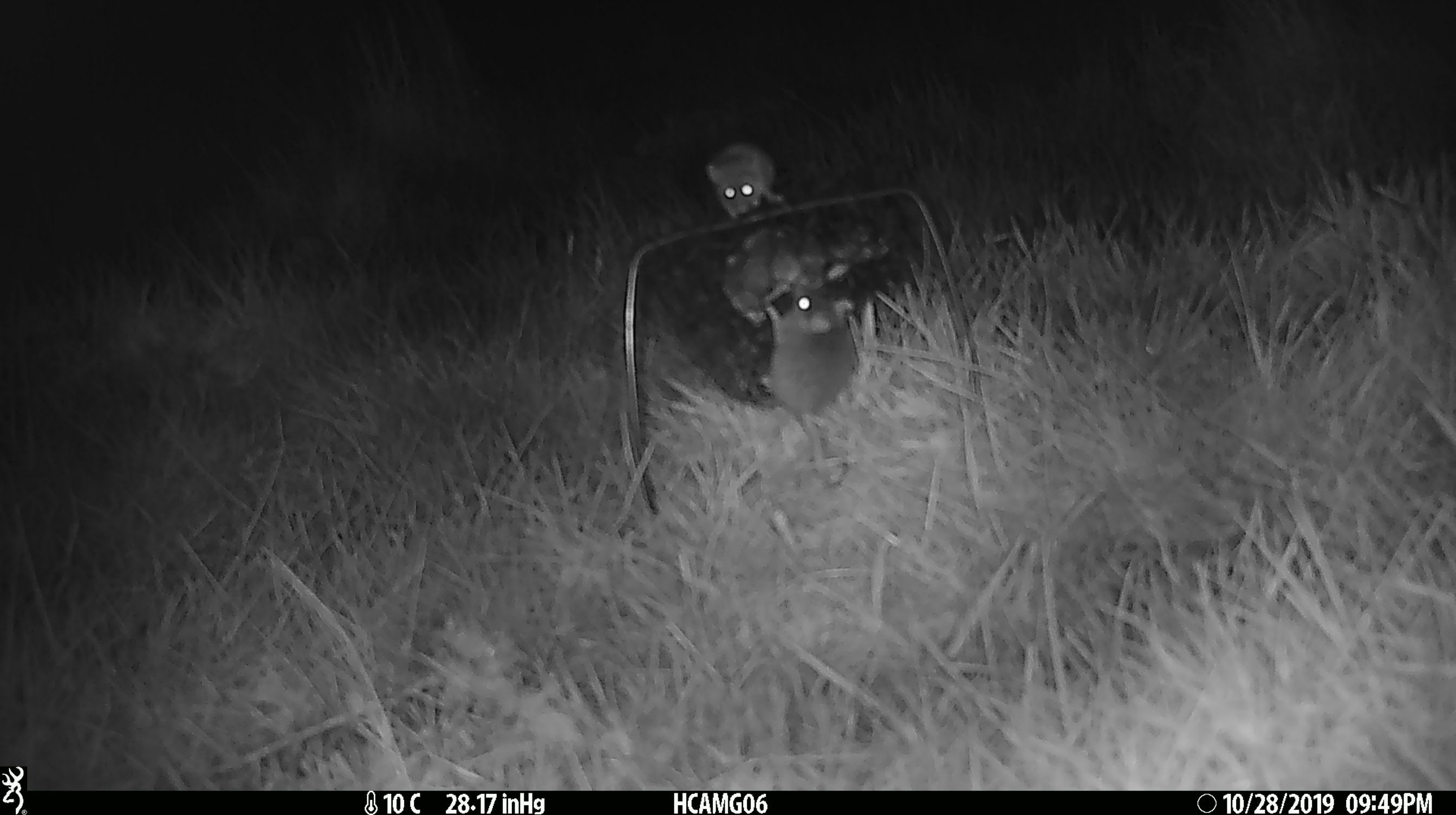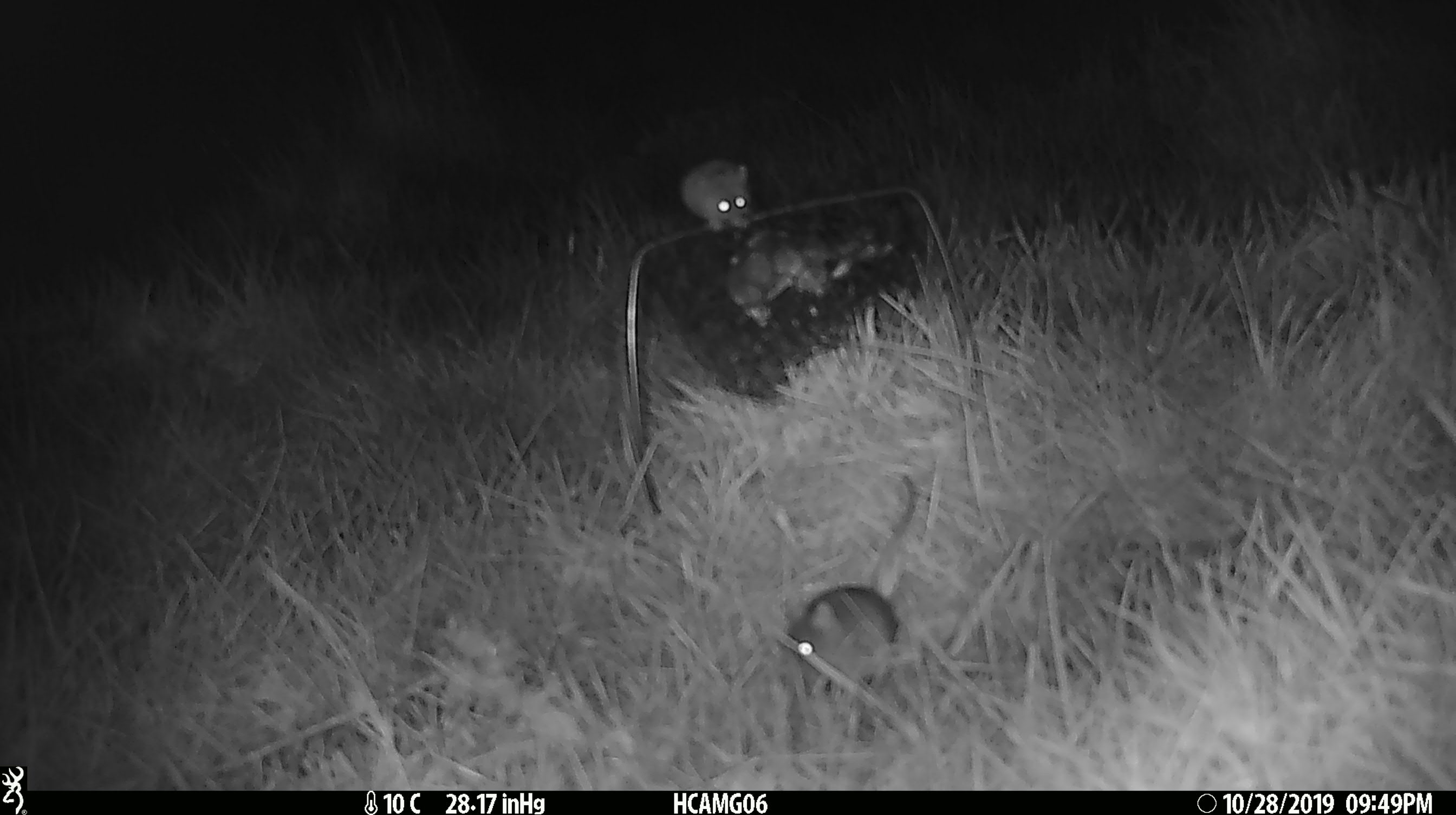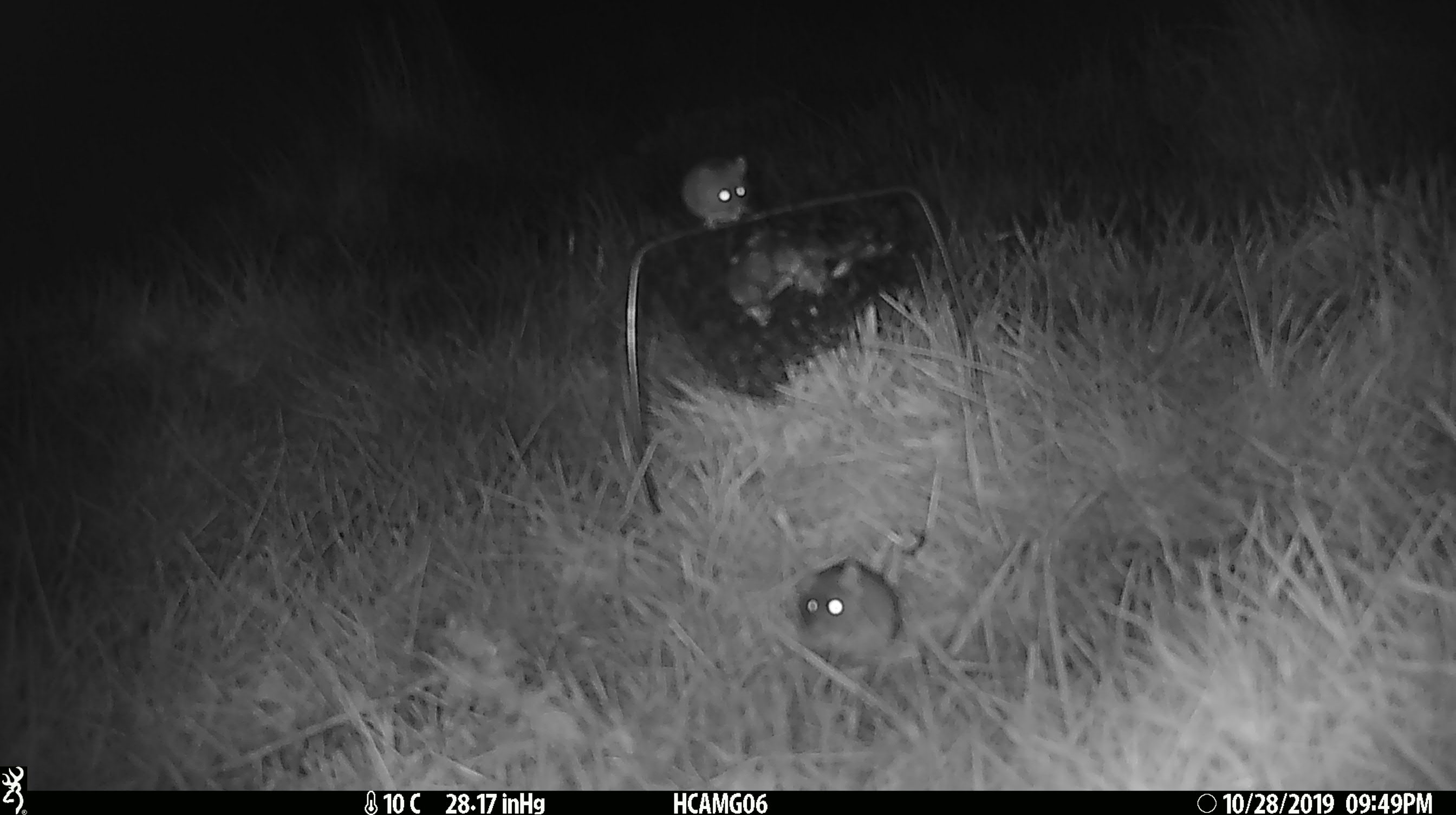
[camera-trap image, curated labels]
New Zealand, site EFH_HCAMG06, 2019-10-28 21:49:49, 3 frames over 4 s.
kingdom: Animalia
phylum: Chordata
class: Mammalia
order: Rodentia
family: Muridae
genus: Mus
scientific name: Mus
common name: mouse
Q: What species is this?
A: Mouse (Mus).